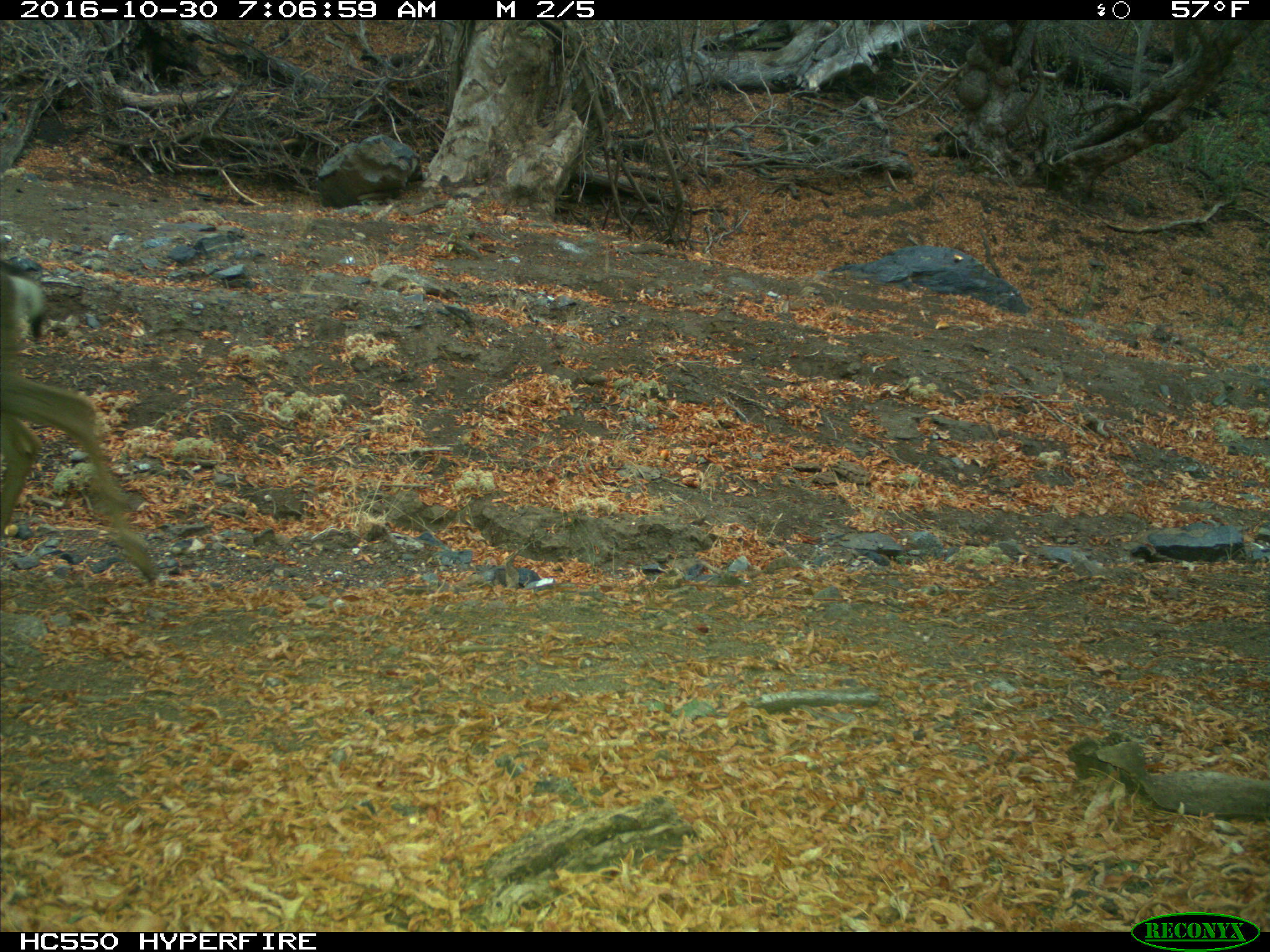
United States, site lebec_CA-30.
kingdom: Animalia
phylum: Chordata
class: Mammalia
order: Artiodactyla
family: Cervidae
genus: Odocoileus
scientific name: Odocoileus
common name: deer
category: unidentified deer